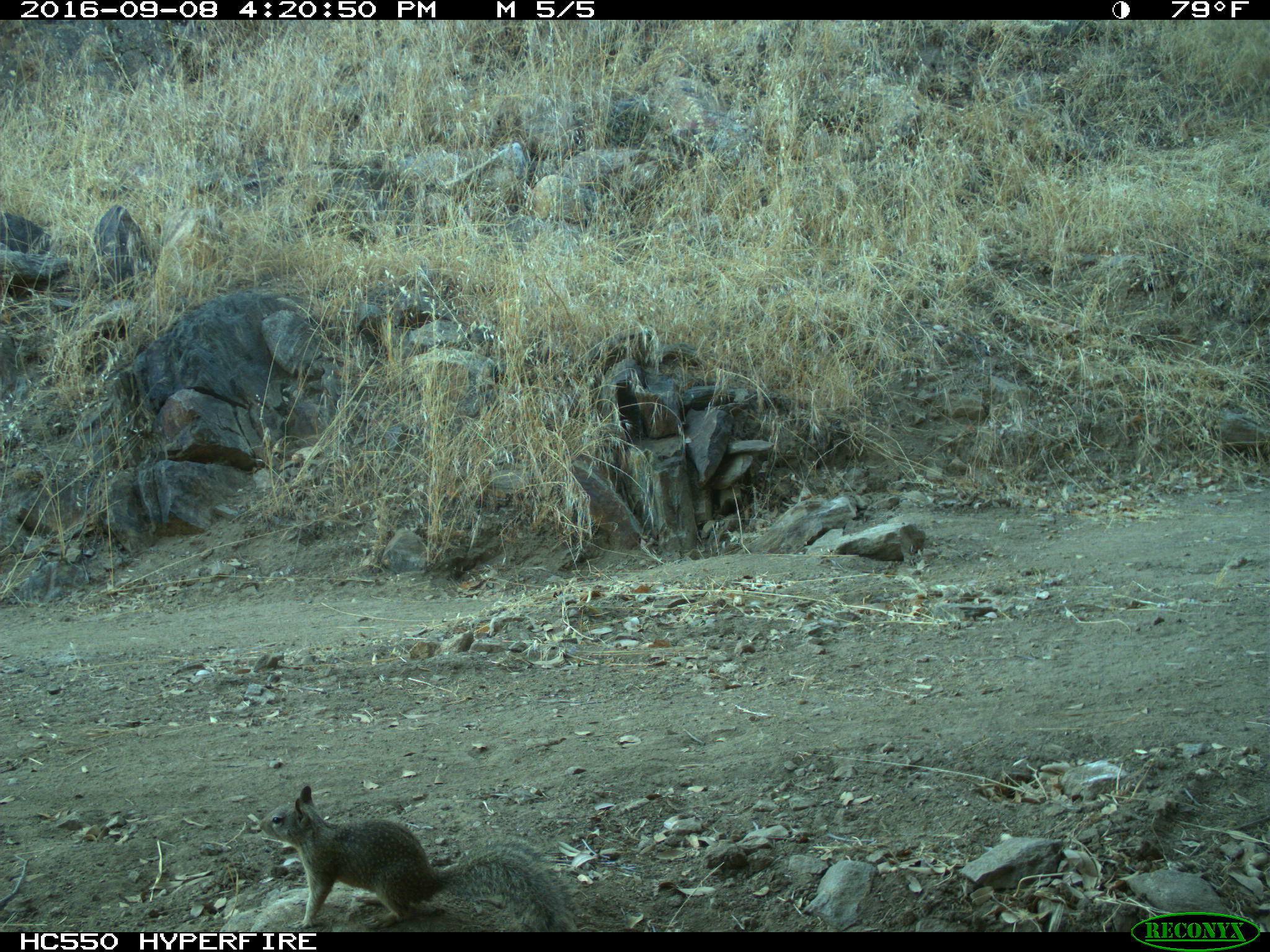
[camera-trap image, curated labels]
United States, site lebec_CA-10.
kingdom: Animalia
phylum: Chordata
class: Mammalia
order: Rodentia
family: Sciuridae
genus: Otospermophilus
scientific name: Otospermophilus beecheyi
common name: california ground squirrel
Otospermophilus beecheyi (california ground squirrel).